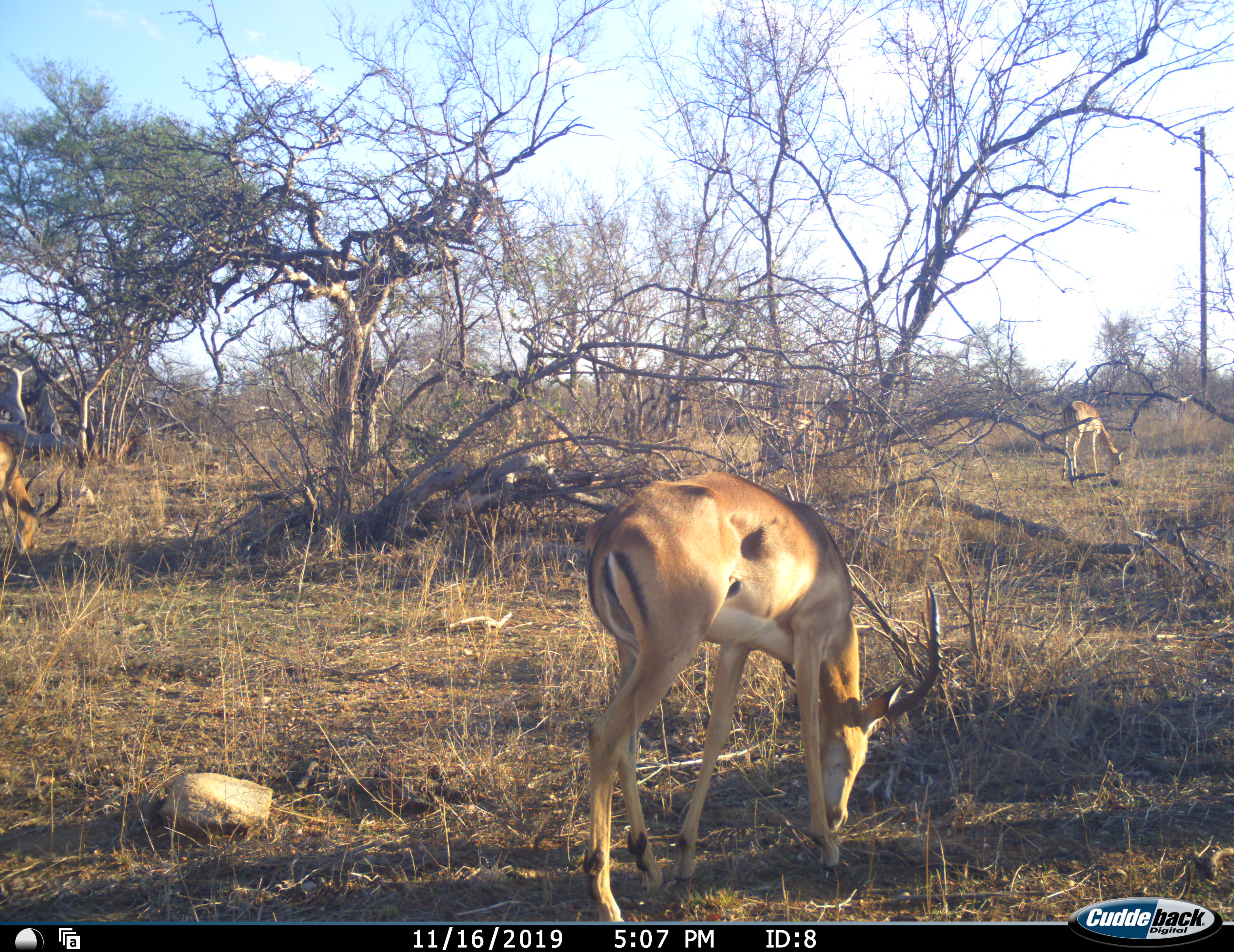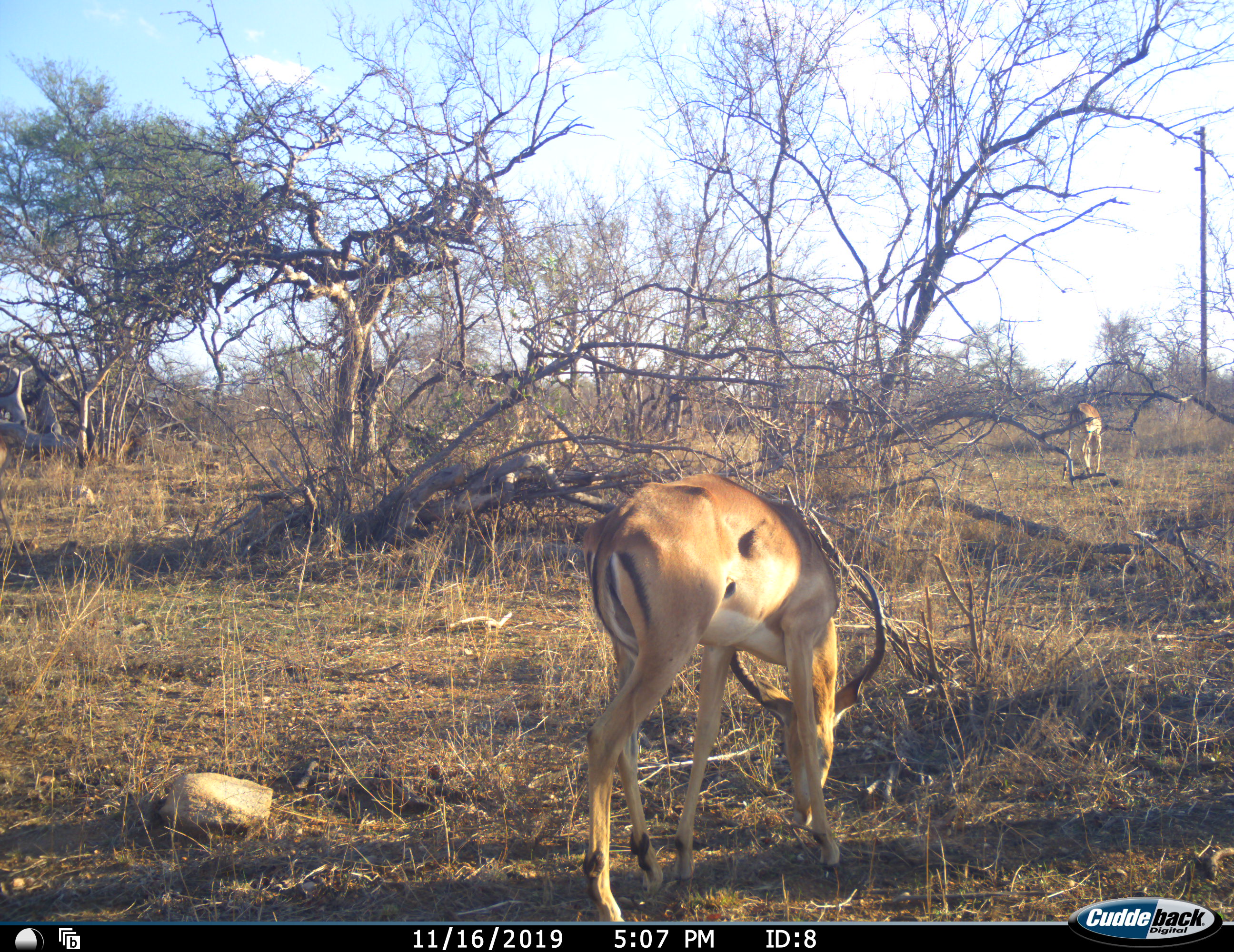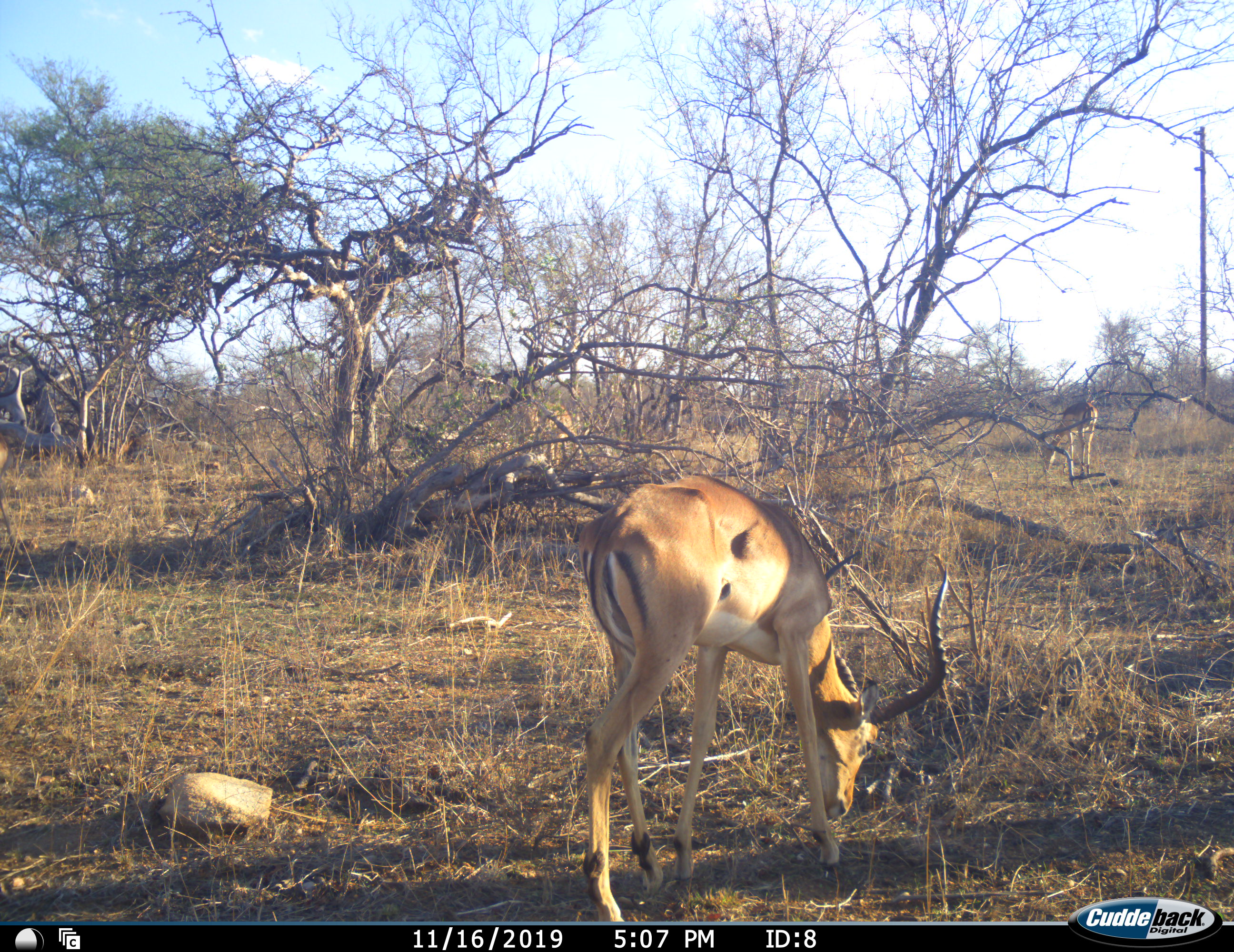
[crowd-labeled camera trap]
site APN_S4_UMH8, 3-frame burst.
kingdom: Animalia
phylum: Chordata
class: Mammalia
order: Artiodactyla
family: Bovidae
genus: Aepyceros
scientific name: Aepyceros melampus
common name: impala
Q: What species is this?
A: Impala (Aepyceros melampus).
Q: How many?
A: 5.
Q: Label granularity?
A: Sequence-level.